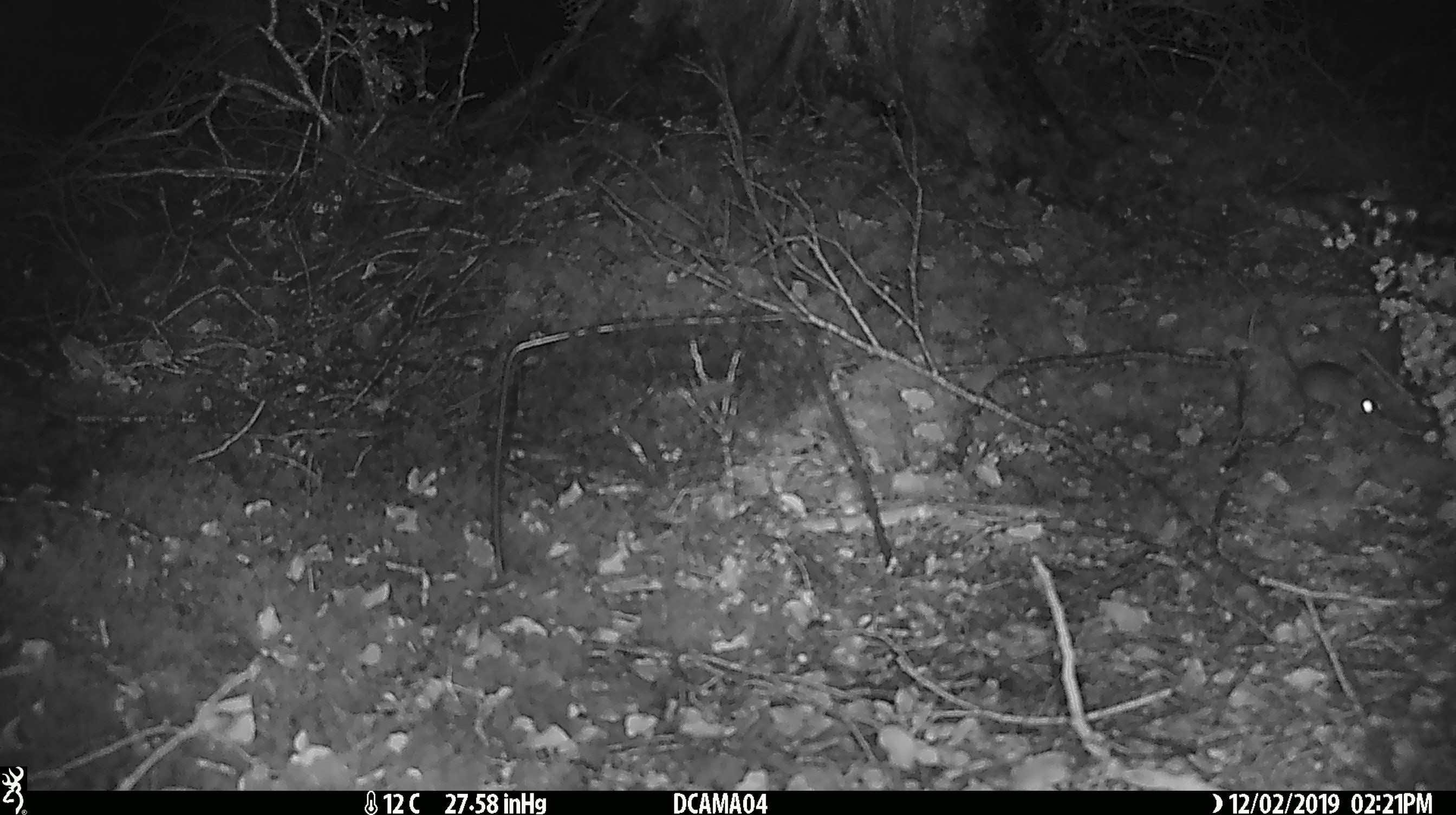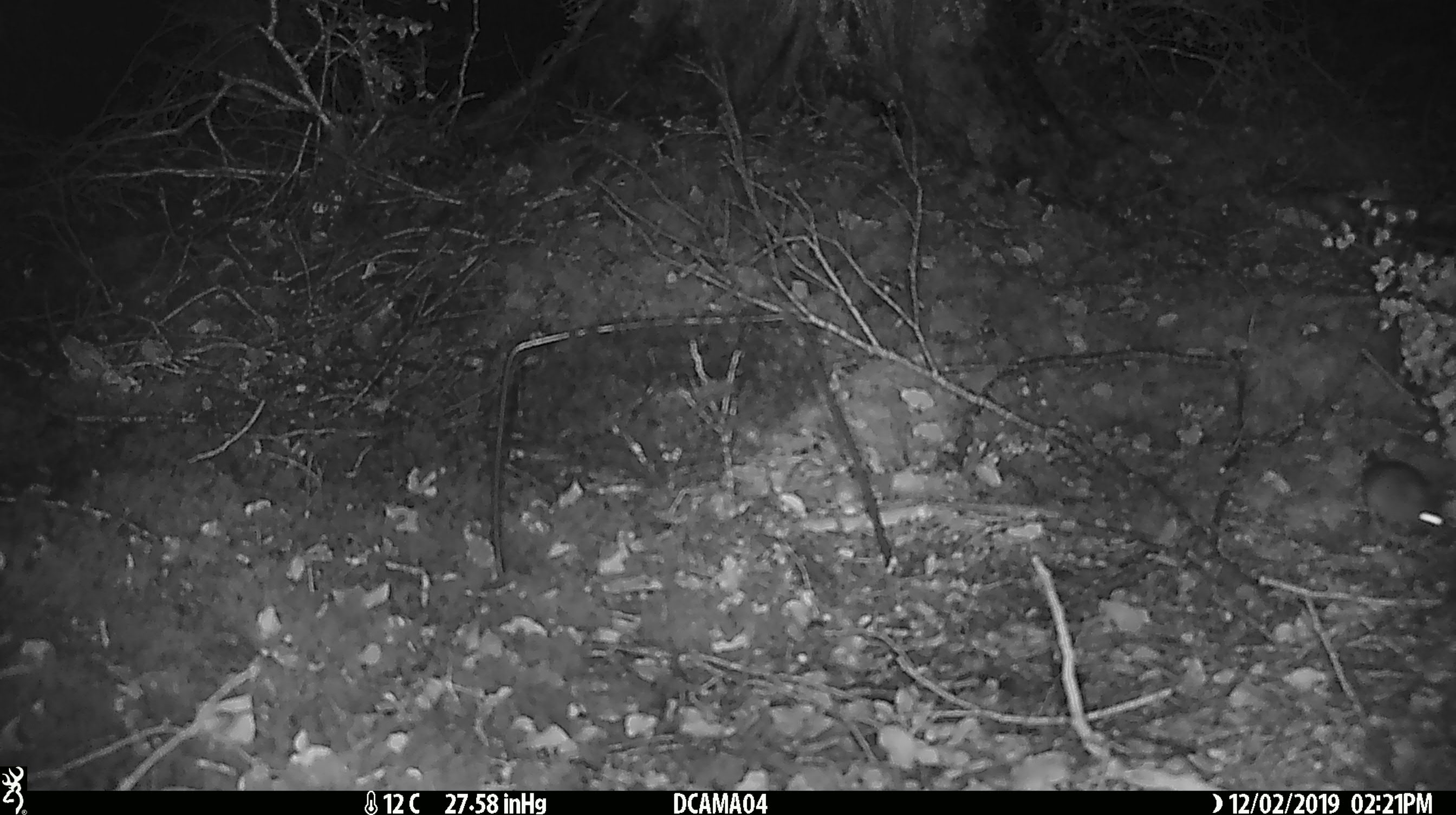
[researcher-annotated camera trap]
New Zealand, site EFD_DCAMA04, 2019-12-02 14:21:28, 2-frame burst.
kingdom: Animalia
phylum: Chordata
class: Mammalia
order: Rodentia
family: Muridae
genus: Mus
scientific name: Mus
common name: mouse